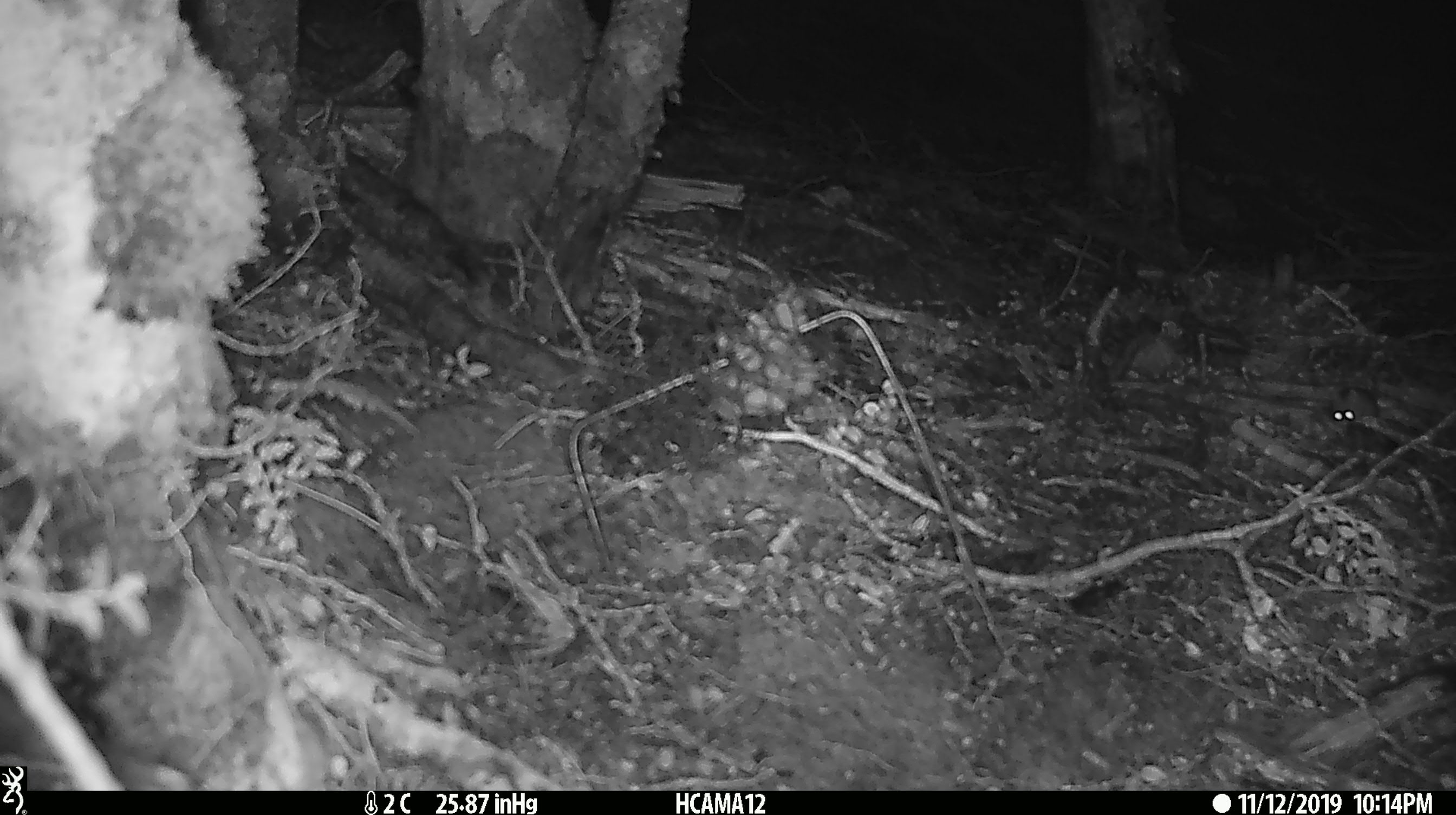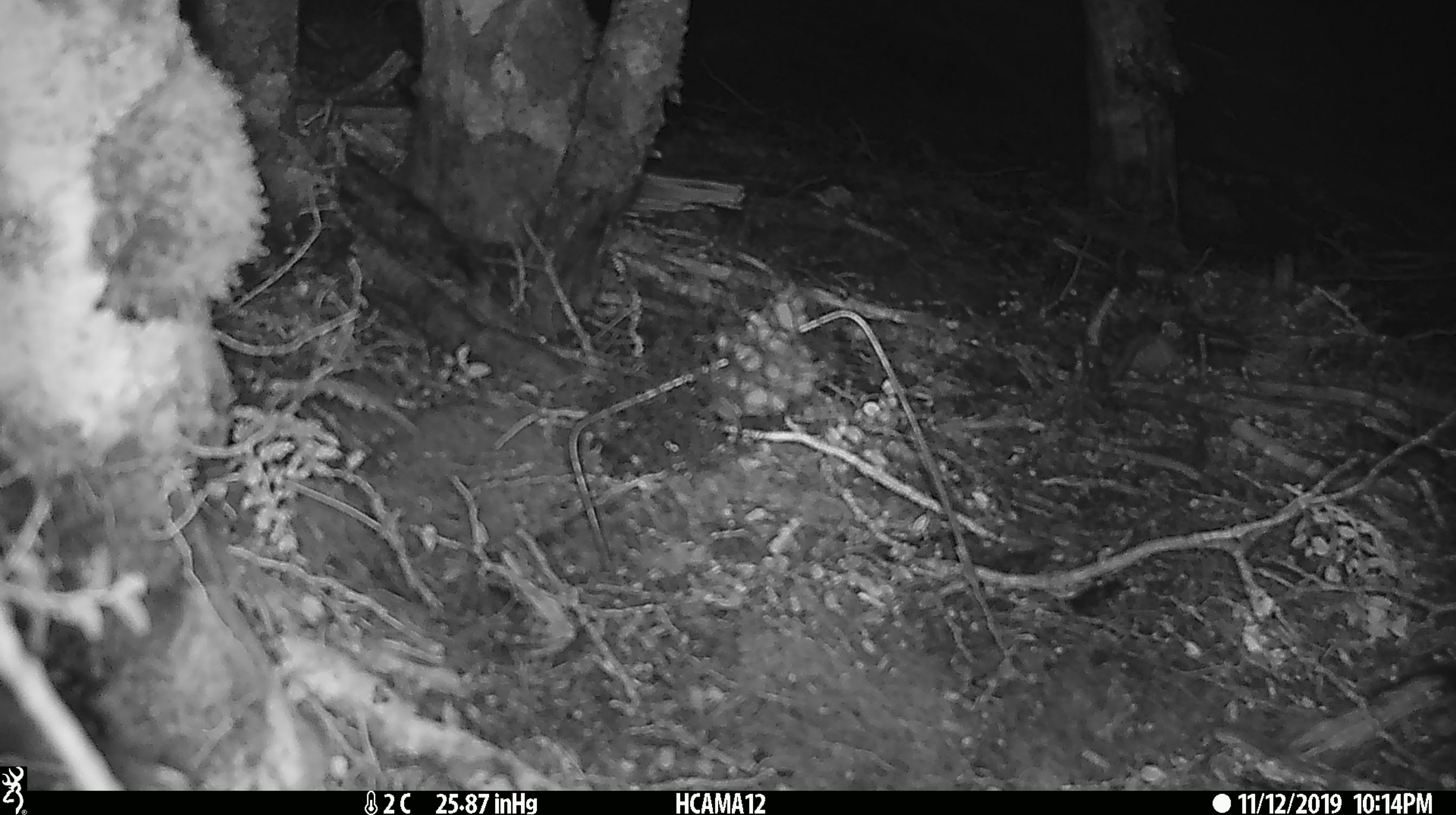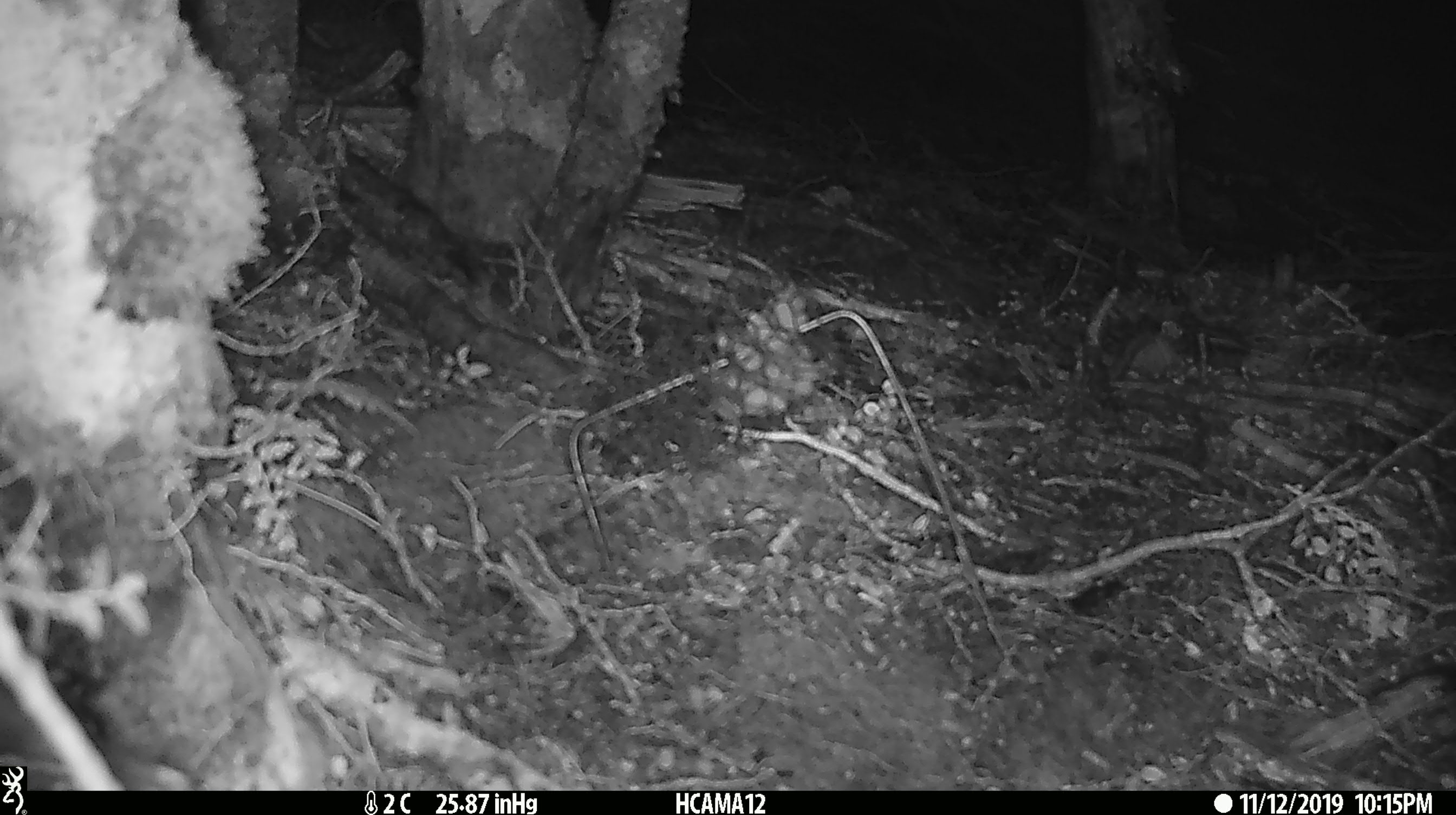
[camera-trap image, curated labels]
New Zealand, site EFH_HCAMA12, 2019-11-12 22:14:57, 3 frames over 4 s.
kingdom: Animalia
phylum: Chordata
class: Mammalia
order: Rodentia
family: Muridae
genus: Mus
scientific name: Mus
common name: mouse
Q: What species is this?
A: Mouse (Mus).